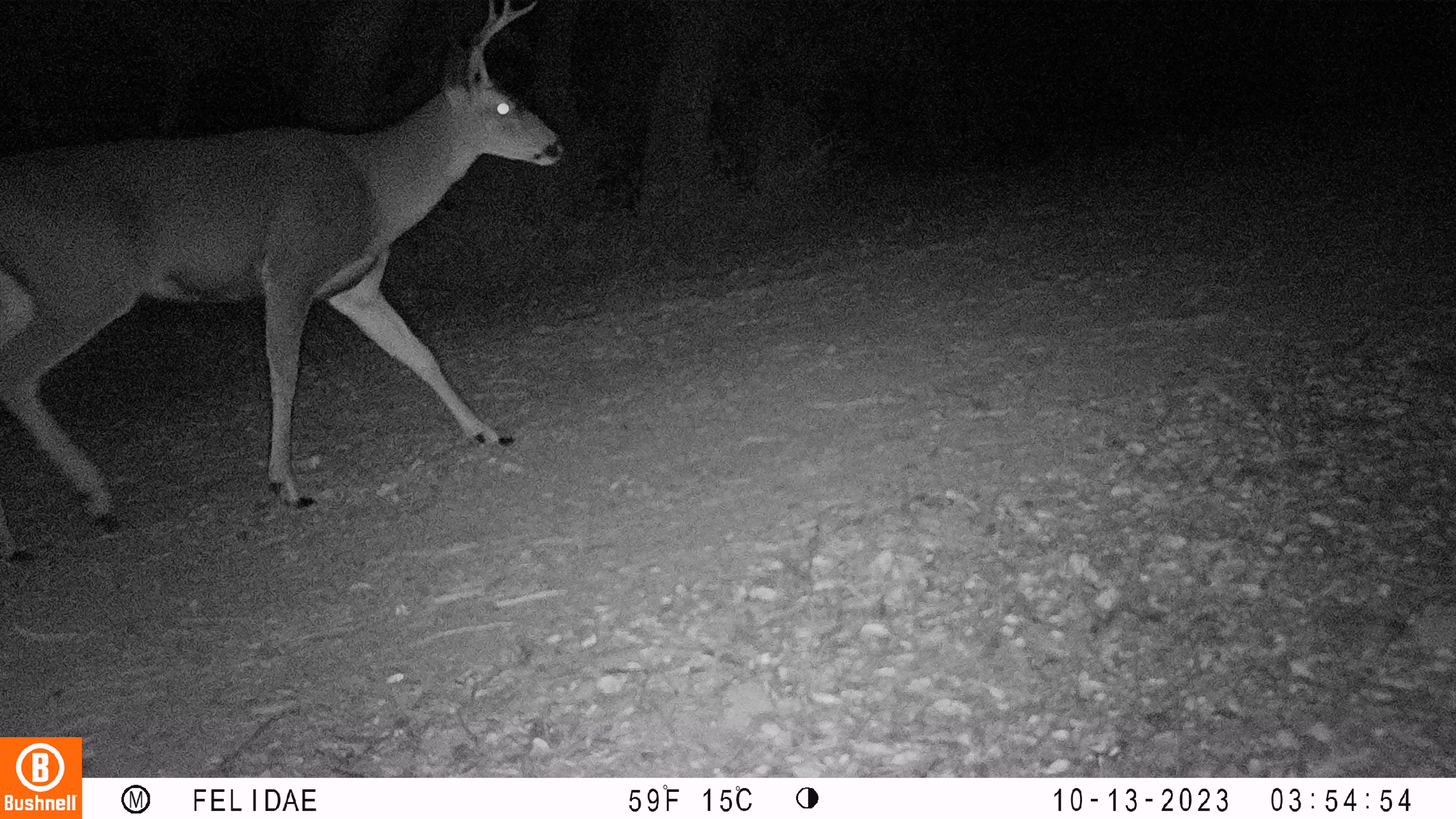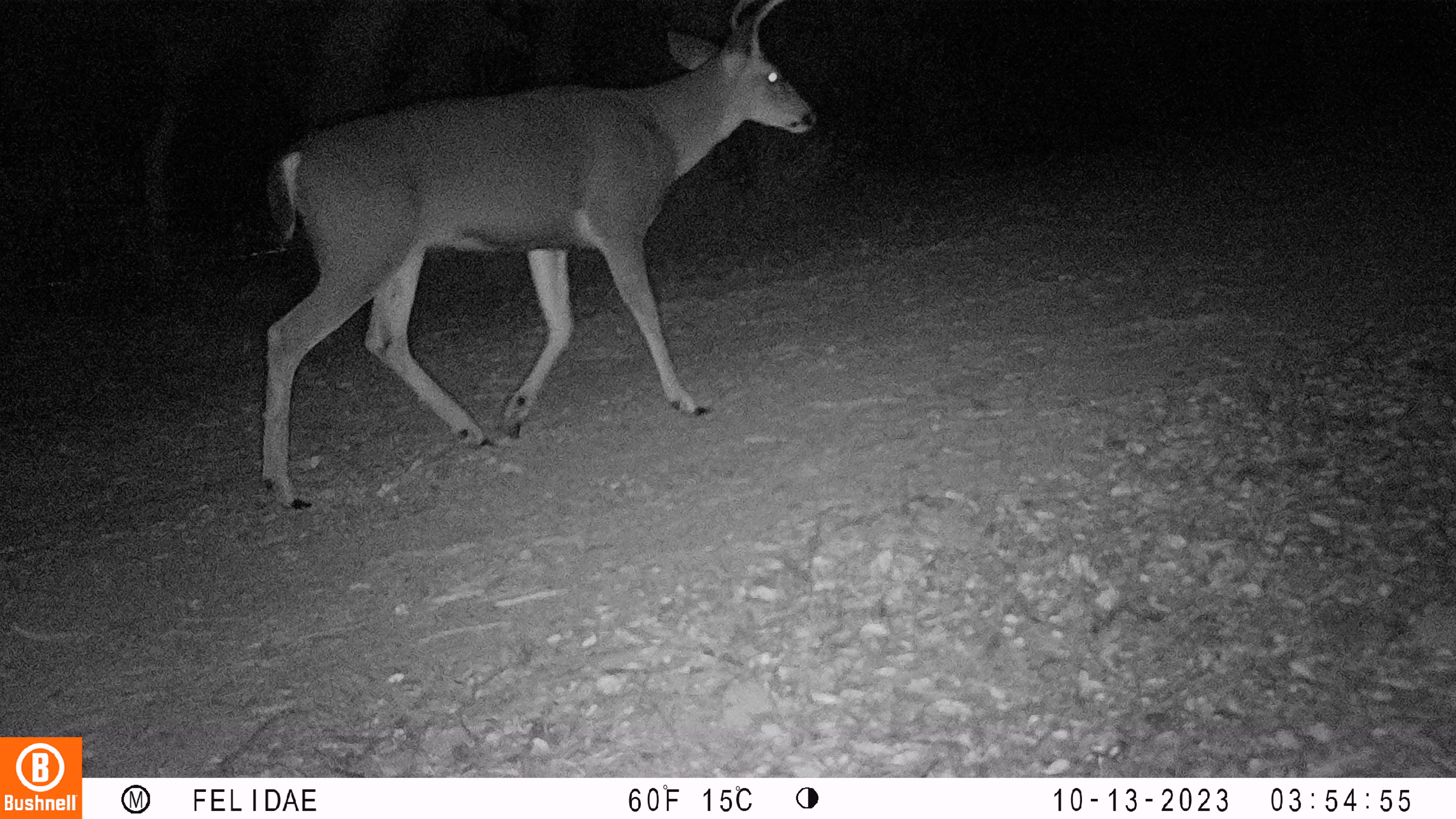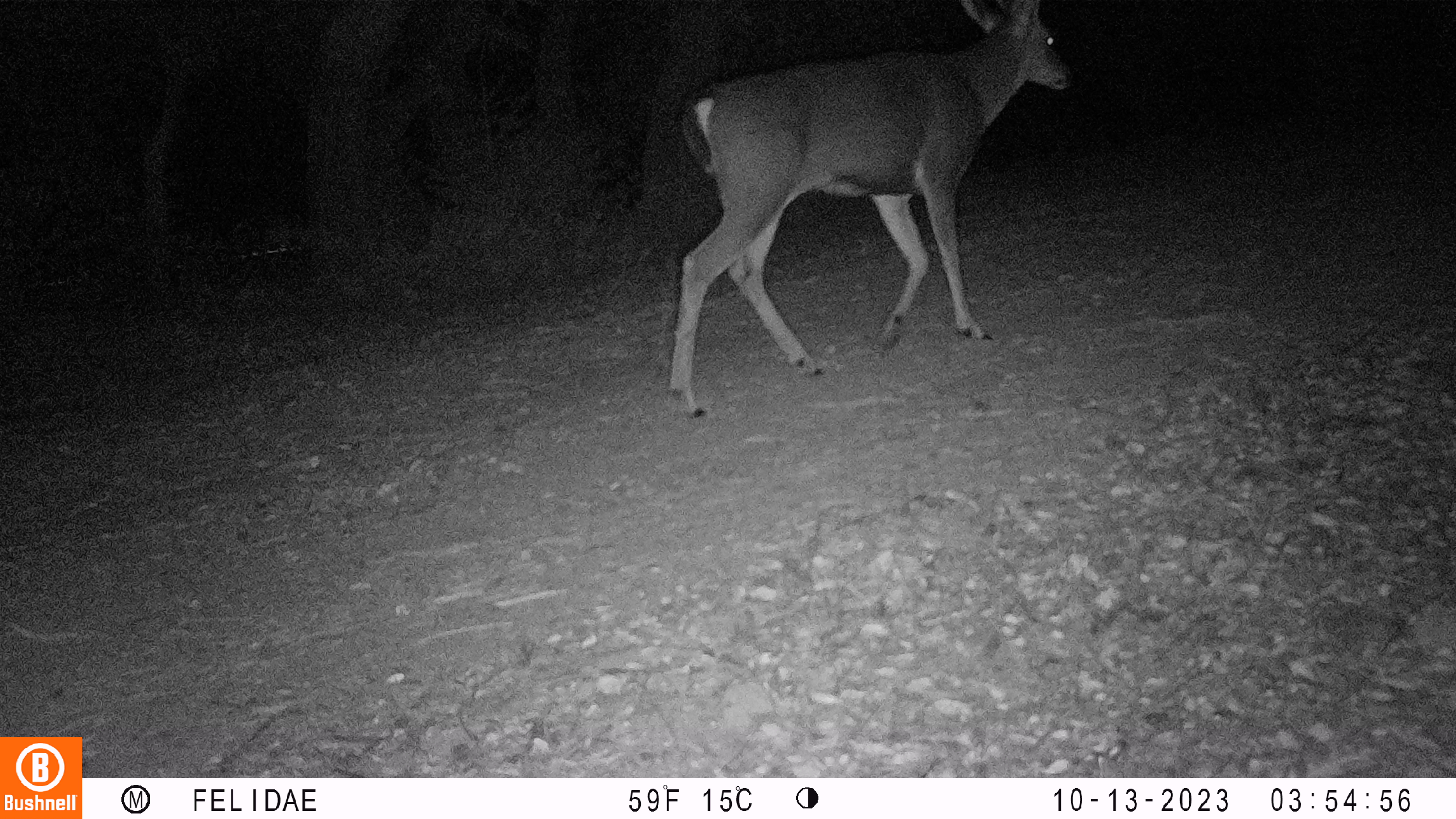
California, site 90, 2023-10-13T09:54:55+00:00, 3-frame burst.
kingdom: Animalia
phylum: Chordata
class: Mammalia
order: Artiodactyla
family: Cervidae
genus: Odocoileus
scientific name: Odocoileus hemionus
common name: mule deer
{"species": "mule deer (Odocoileus hemionus)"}